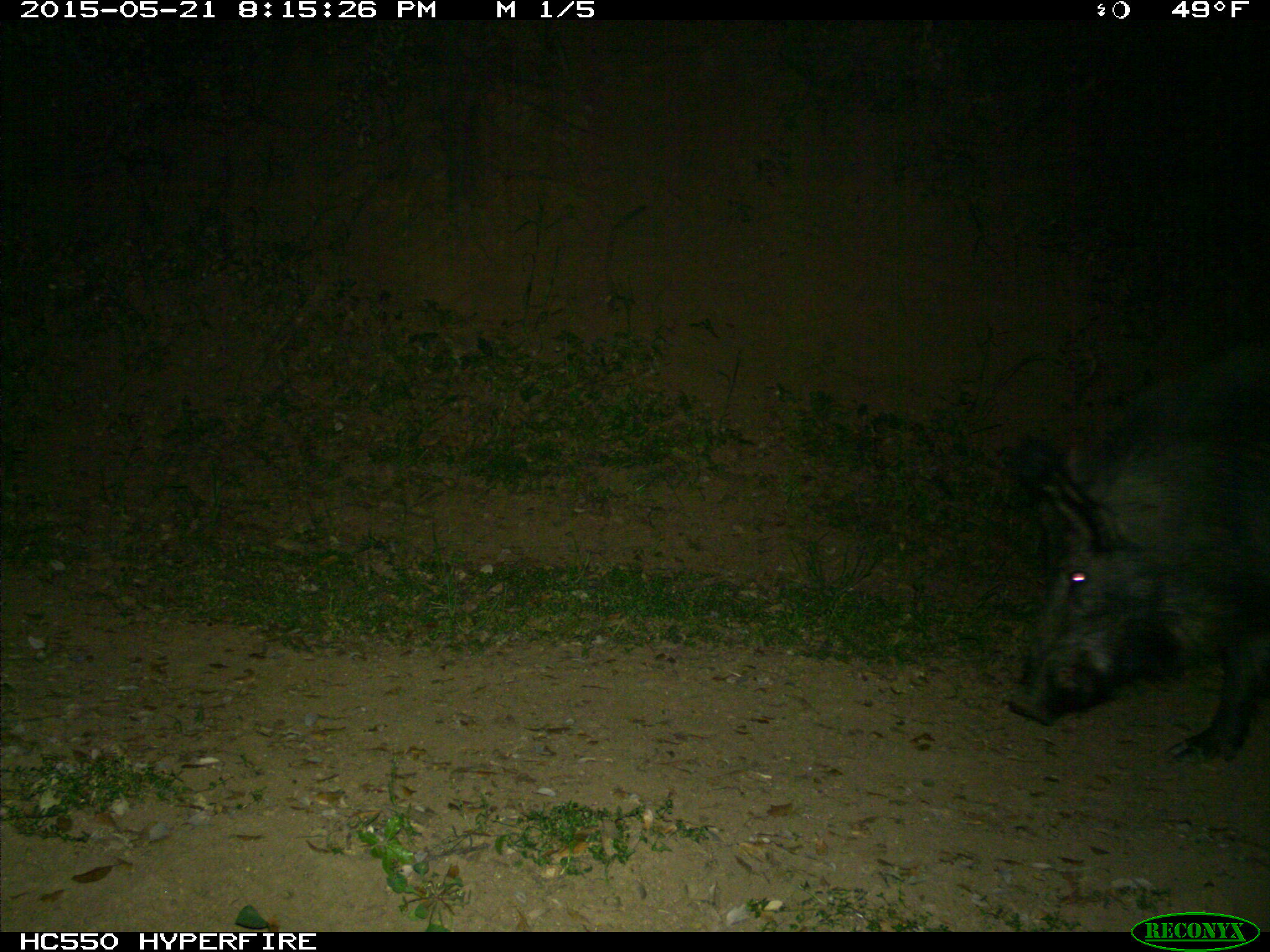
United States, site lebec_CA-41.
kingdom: Animalia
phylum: Chordata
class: Mammalia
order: Artiodactyla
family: Suidae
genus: Sus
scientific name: Sus scrofa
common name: wild boar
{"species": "Sus scrofa (wild boar)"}